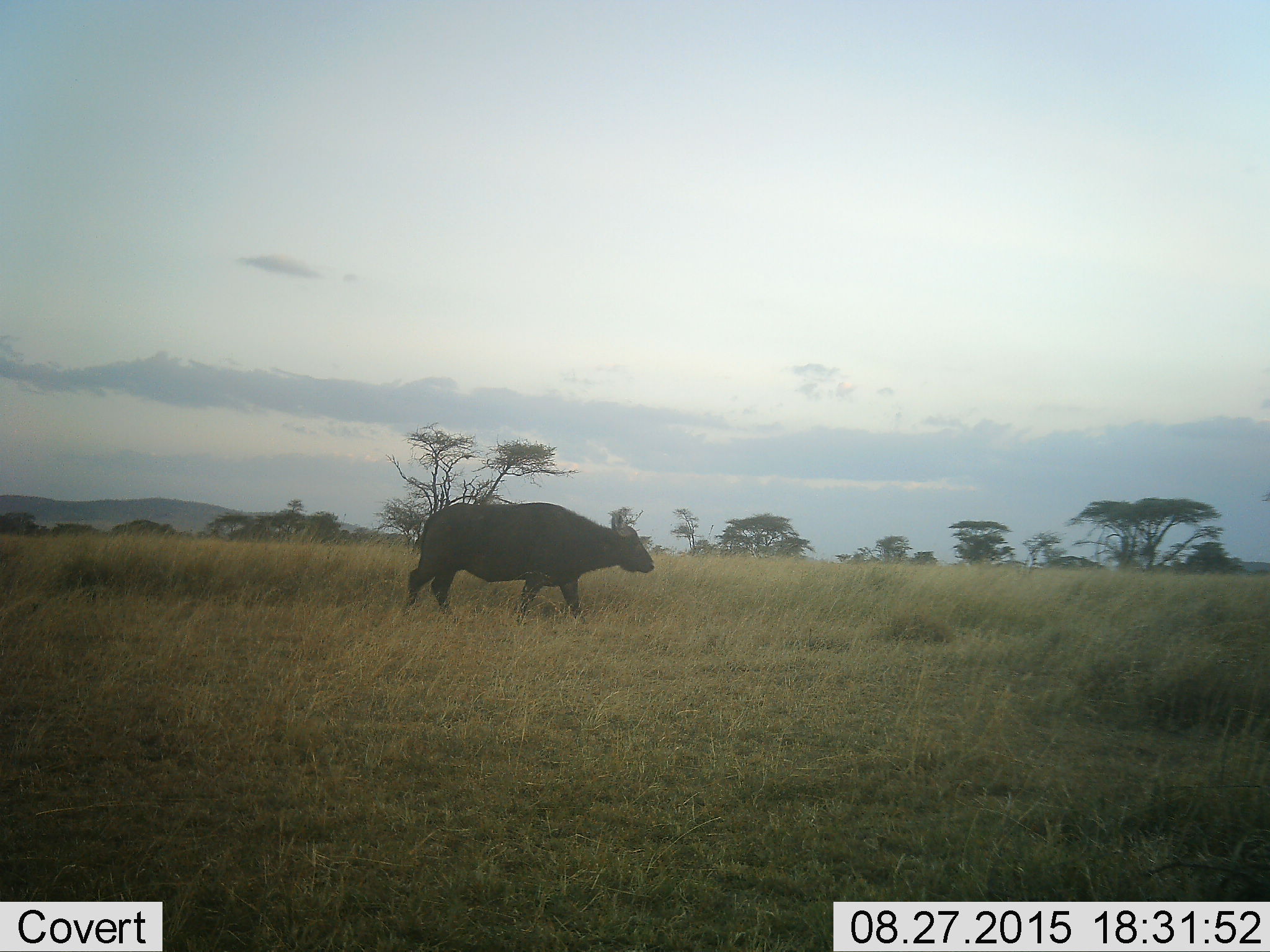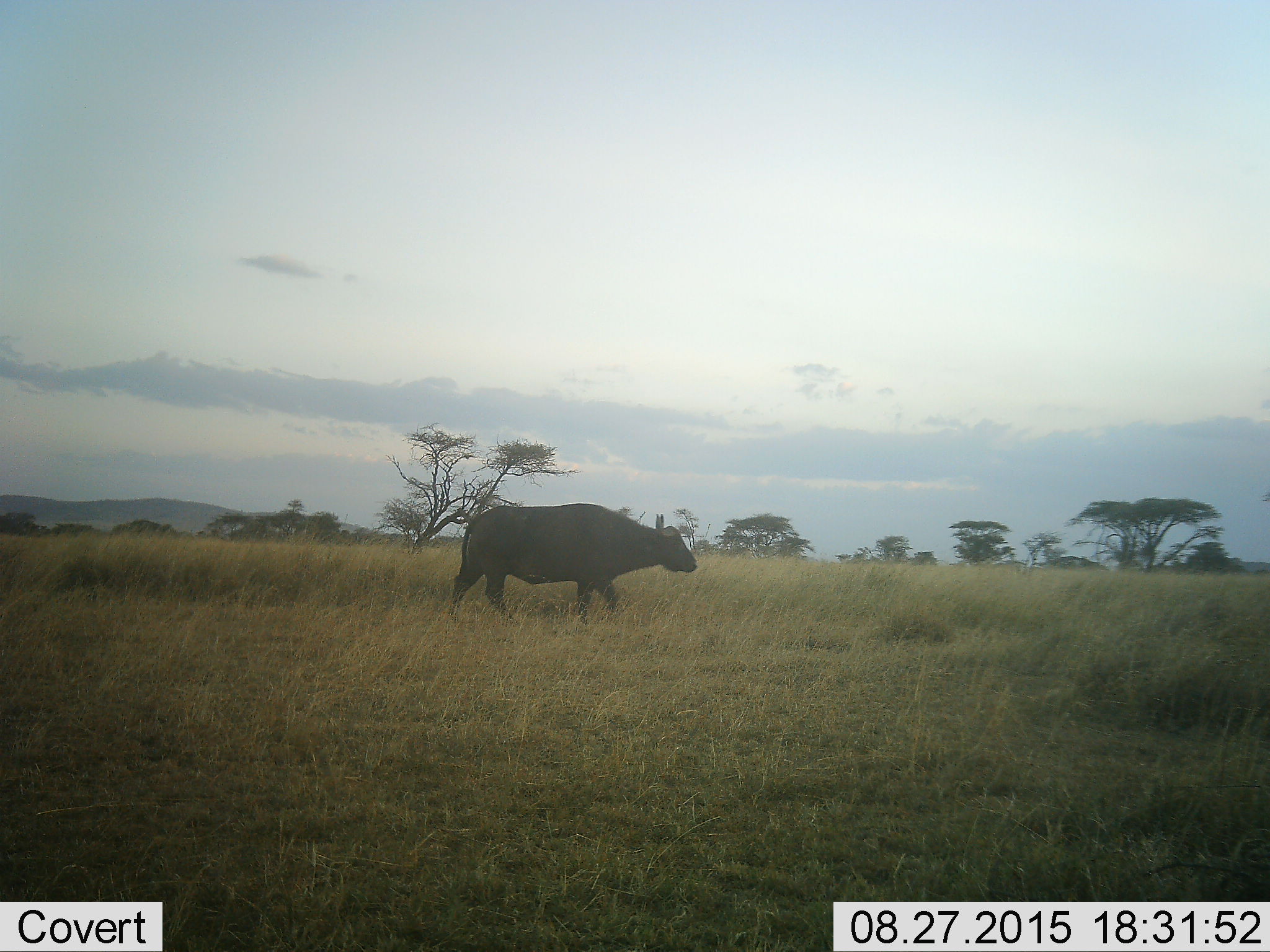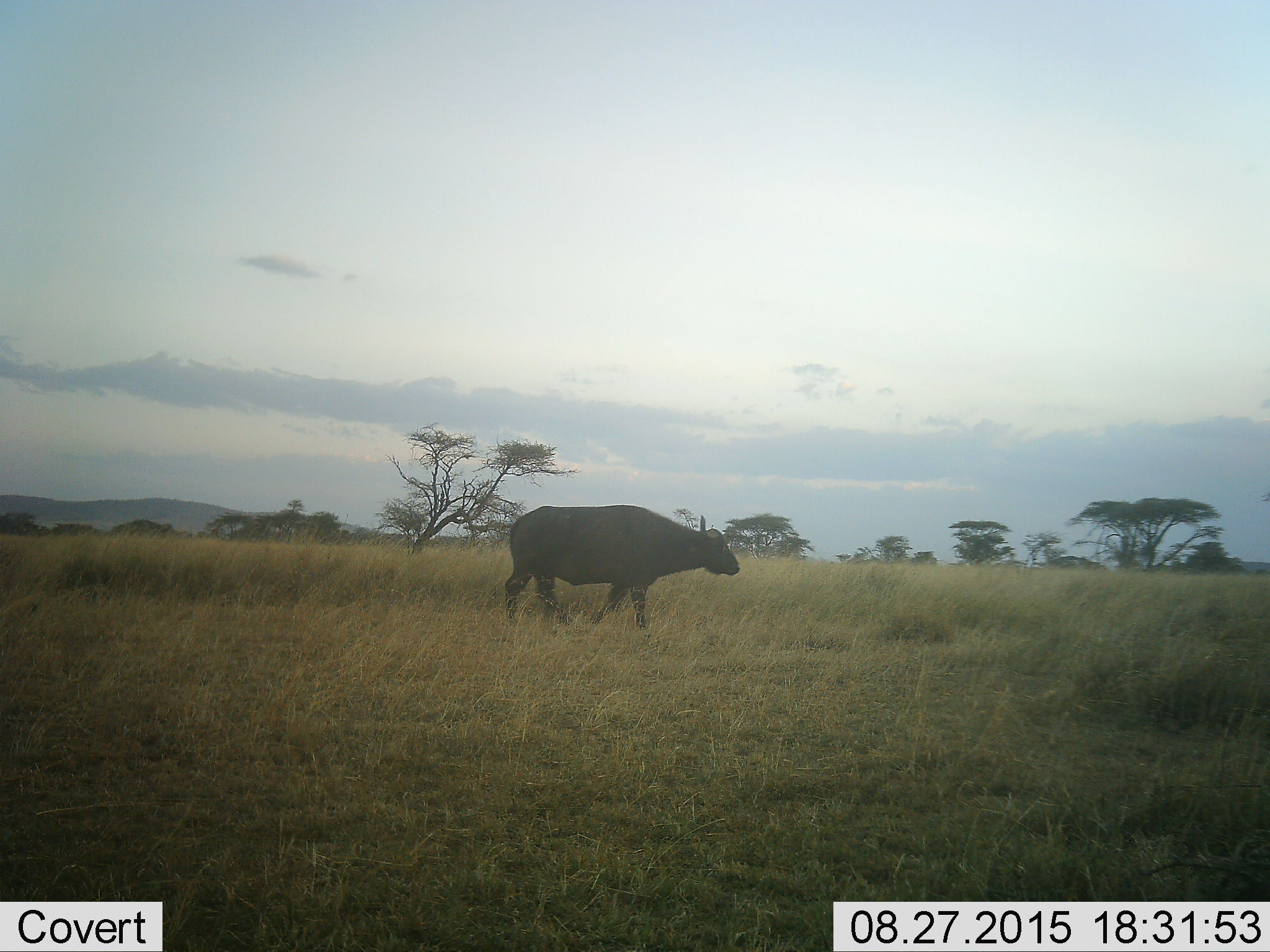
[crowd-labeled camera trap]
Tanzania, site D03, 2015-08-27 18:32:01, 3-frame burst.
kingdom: Animalia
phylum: Chordata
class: Mammalia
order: Artiodactyla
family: Bovidae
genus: Syncerus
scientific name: Syncerus caffer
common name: cape buffalo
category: buffalo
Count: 1.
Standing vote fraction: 18%.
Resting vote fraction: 0%.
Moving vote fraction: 100%.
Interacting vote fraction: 0%.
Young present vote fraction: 0%.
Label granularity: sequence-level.